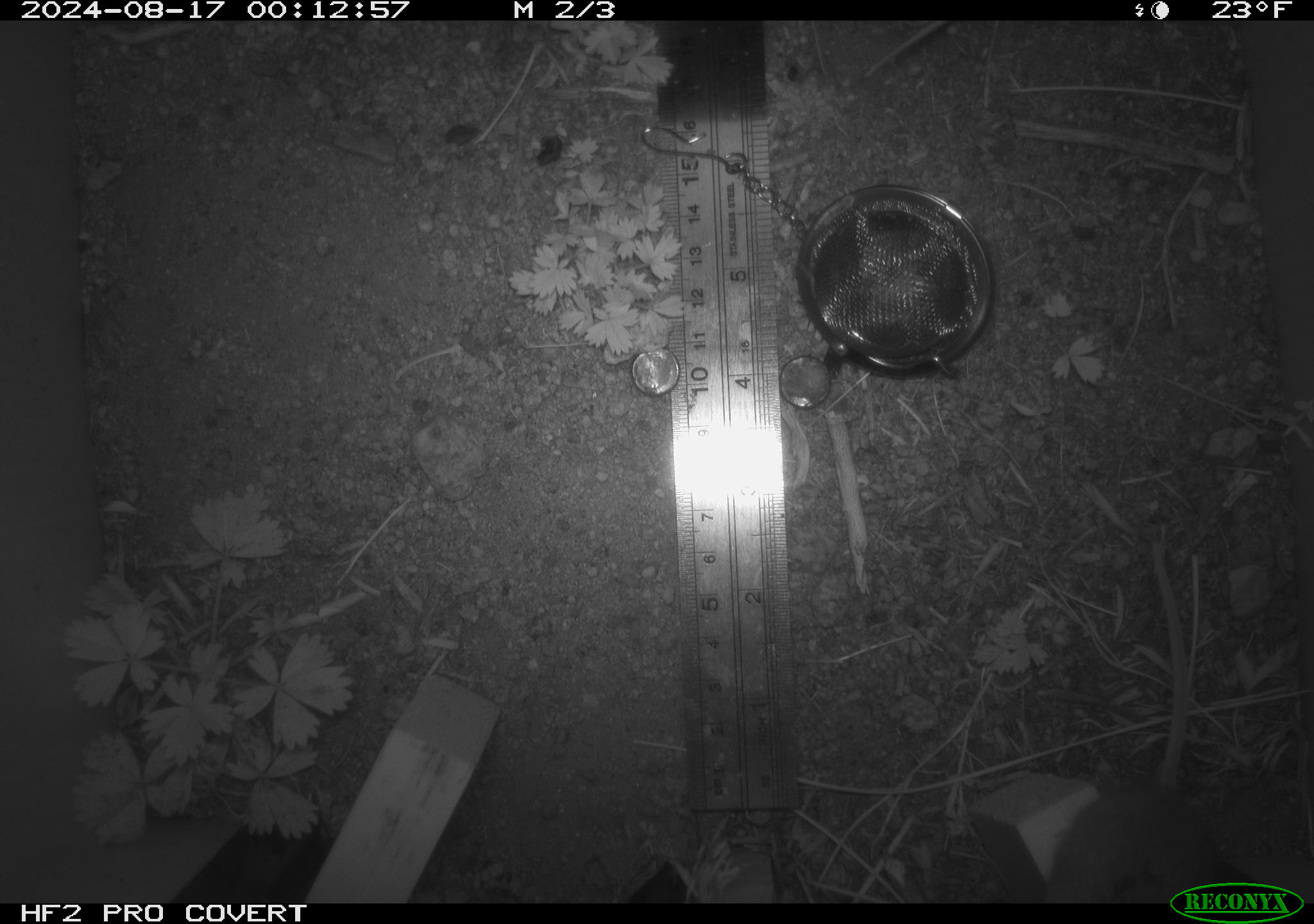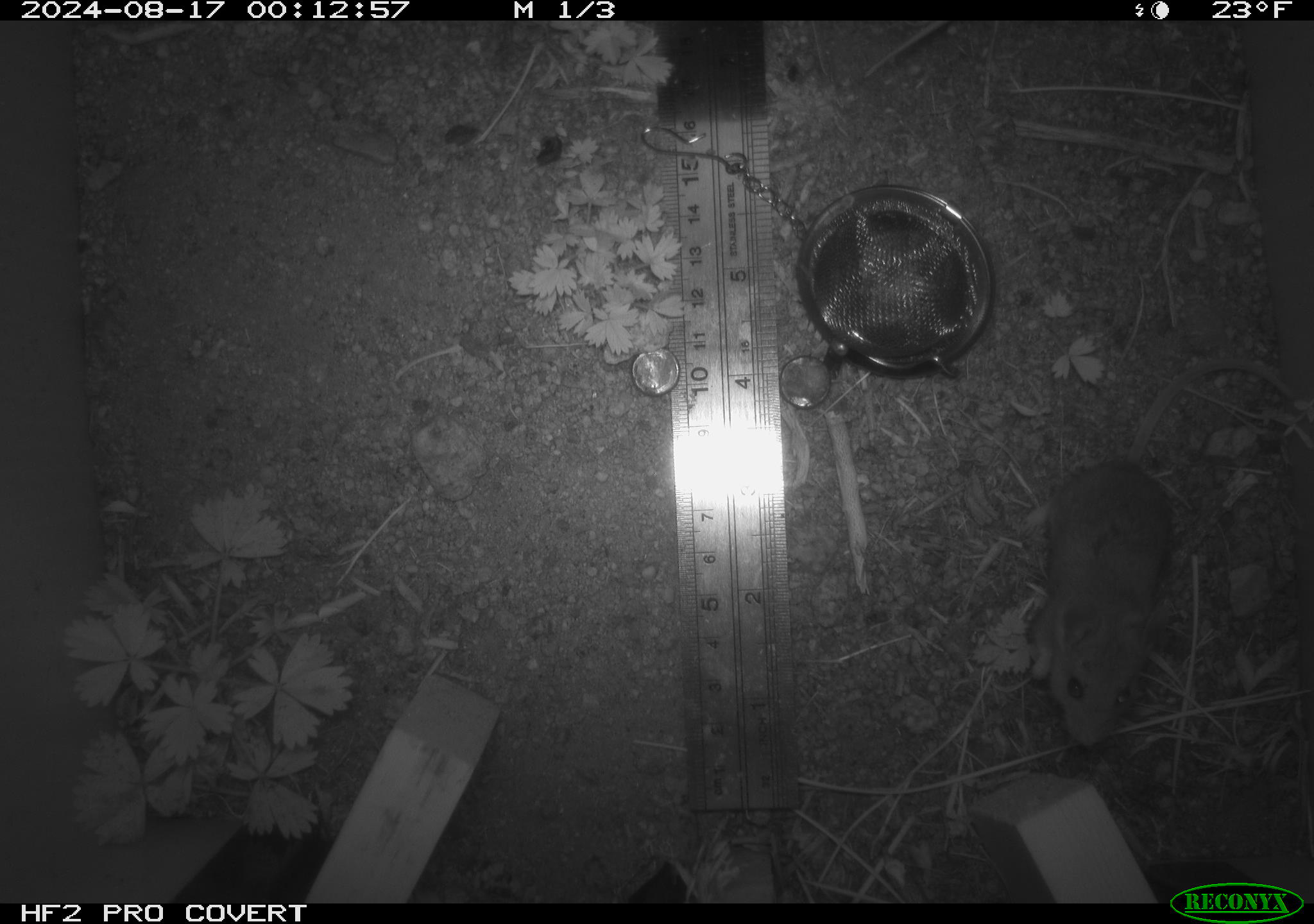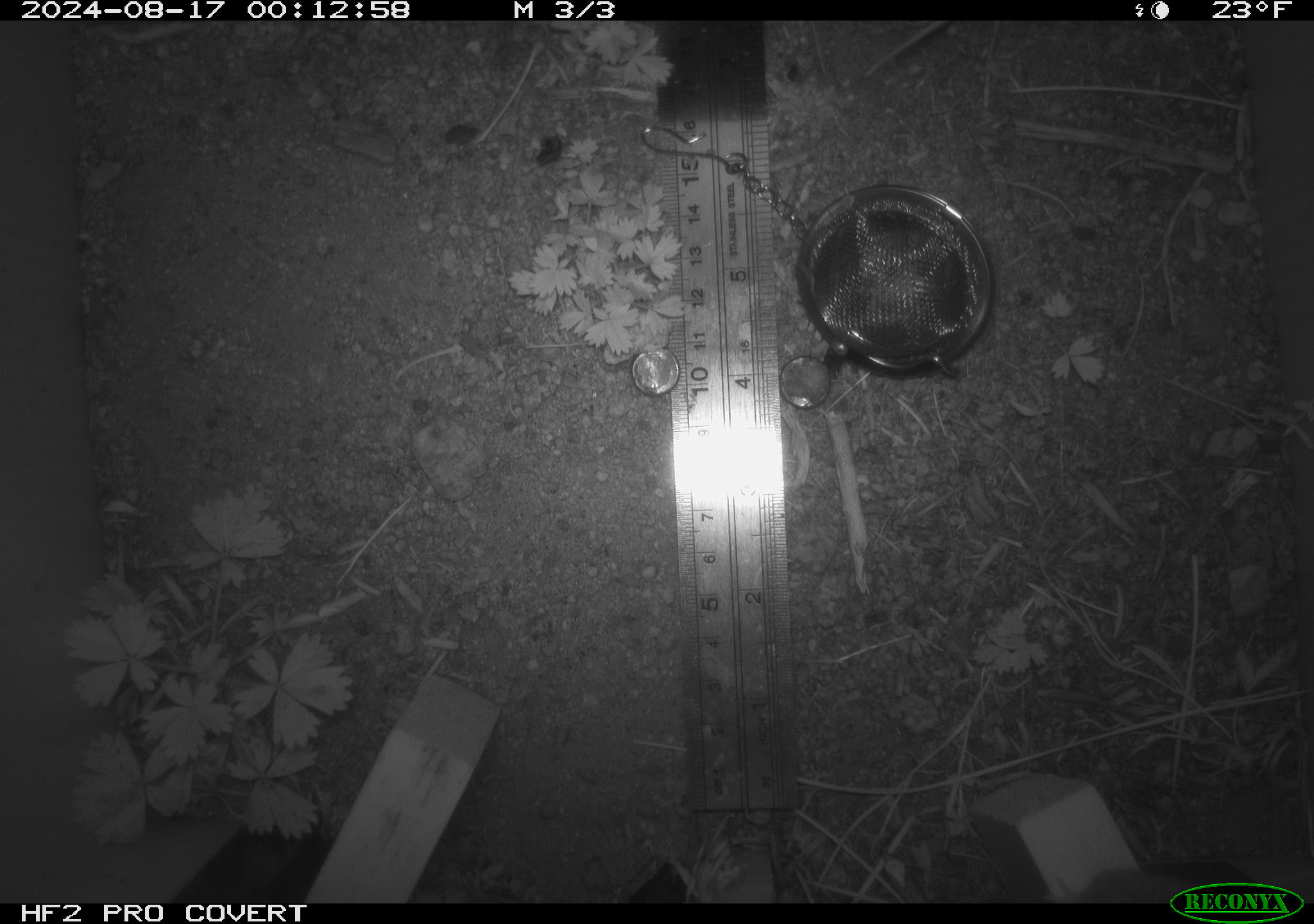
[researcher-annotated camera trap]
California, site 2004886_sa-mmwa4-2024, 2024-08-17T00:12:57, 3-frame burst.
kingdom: Animalia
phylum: Chordata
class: Mammalia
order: Rodentia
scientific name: Rodentia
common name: mouse species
Mouse species (Rodentia).